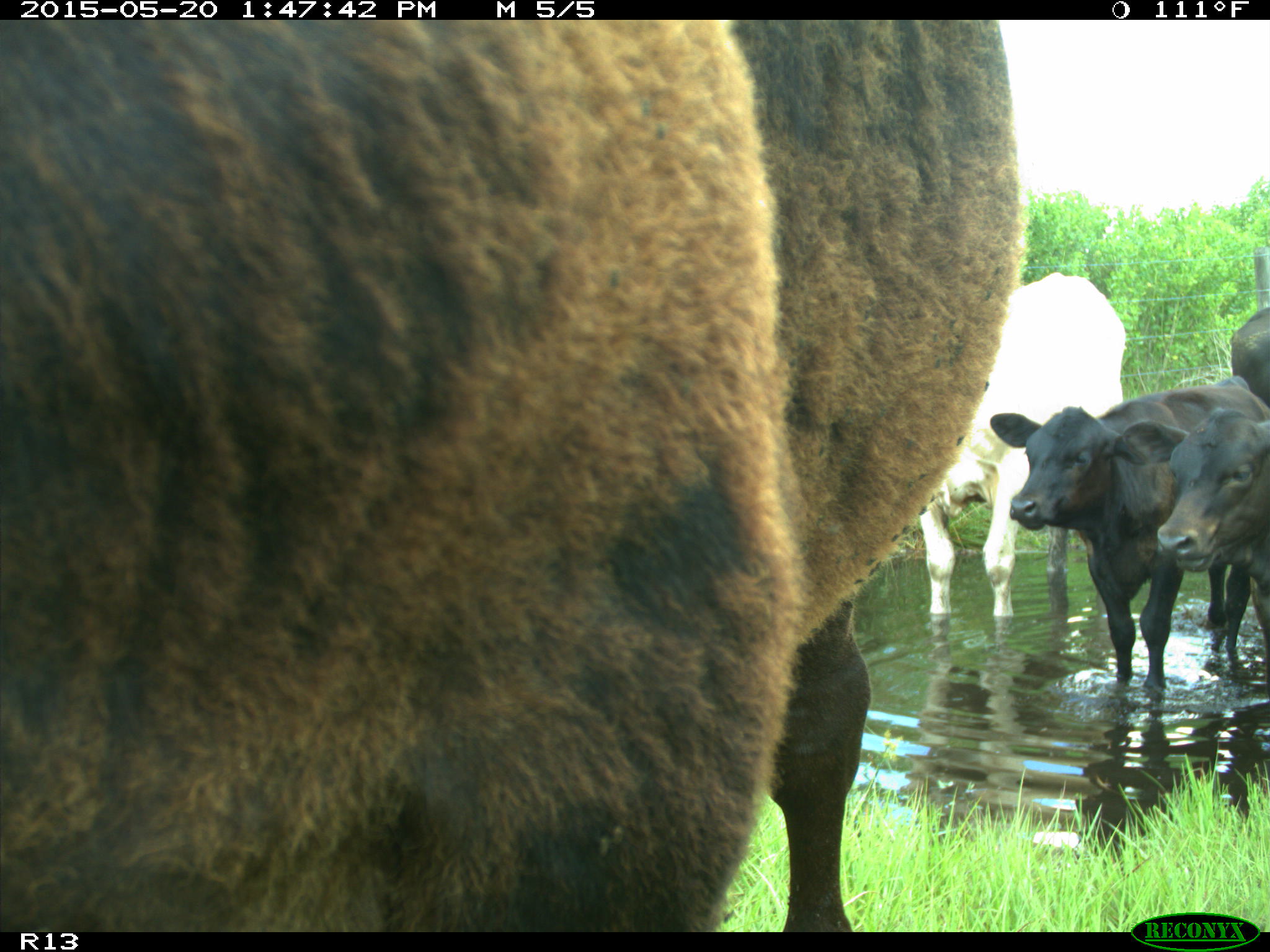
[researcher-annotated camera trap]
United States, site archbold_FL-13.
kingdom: Animalia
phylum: Chordata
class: Mammalia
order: Artiodactyla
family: Bovidae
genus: Bos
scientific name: Bos taurus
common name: domestic cow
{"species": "Bos taurus (domestic cow)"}